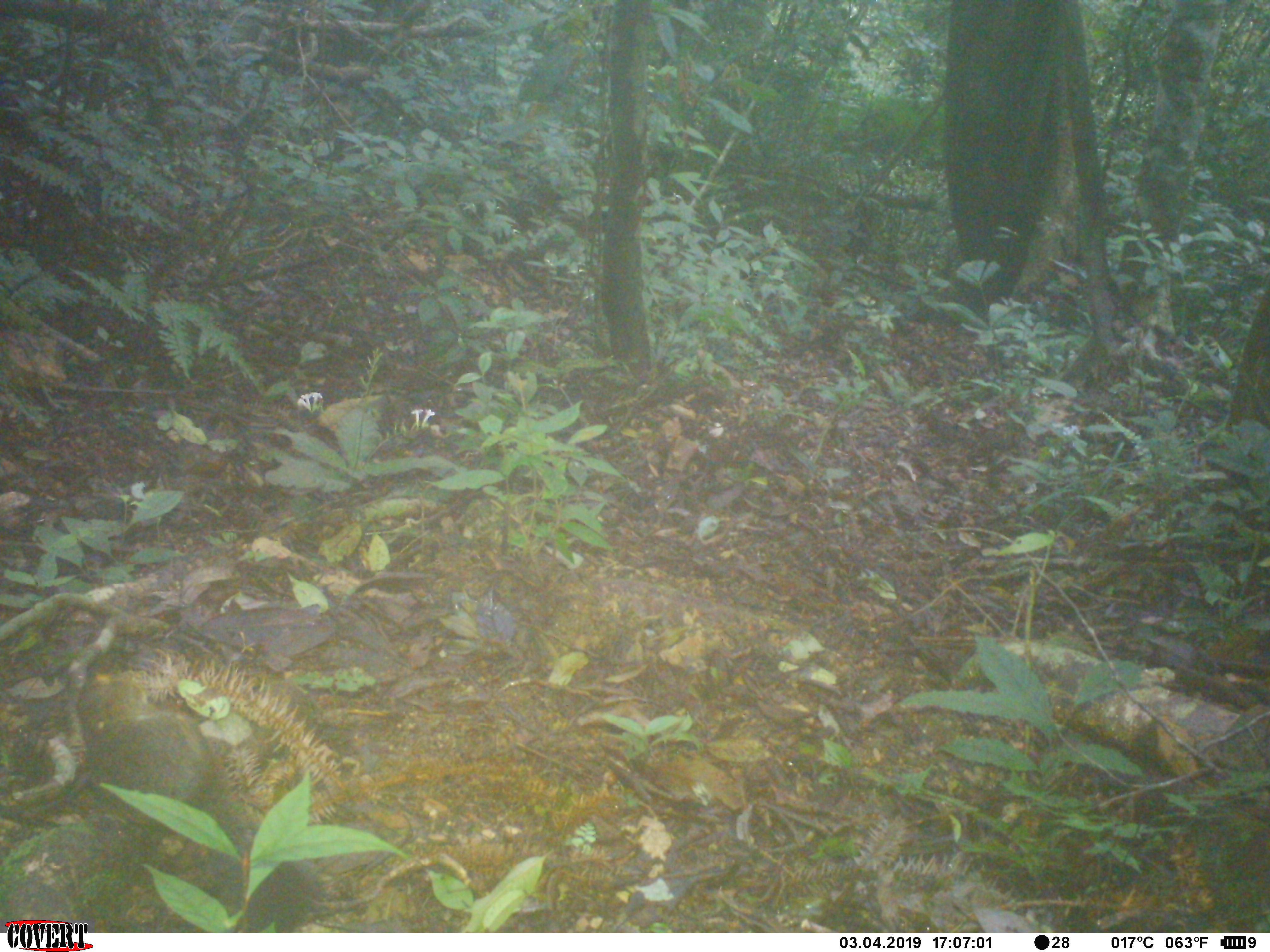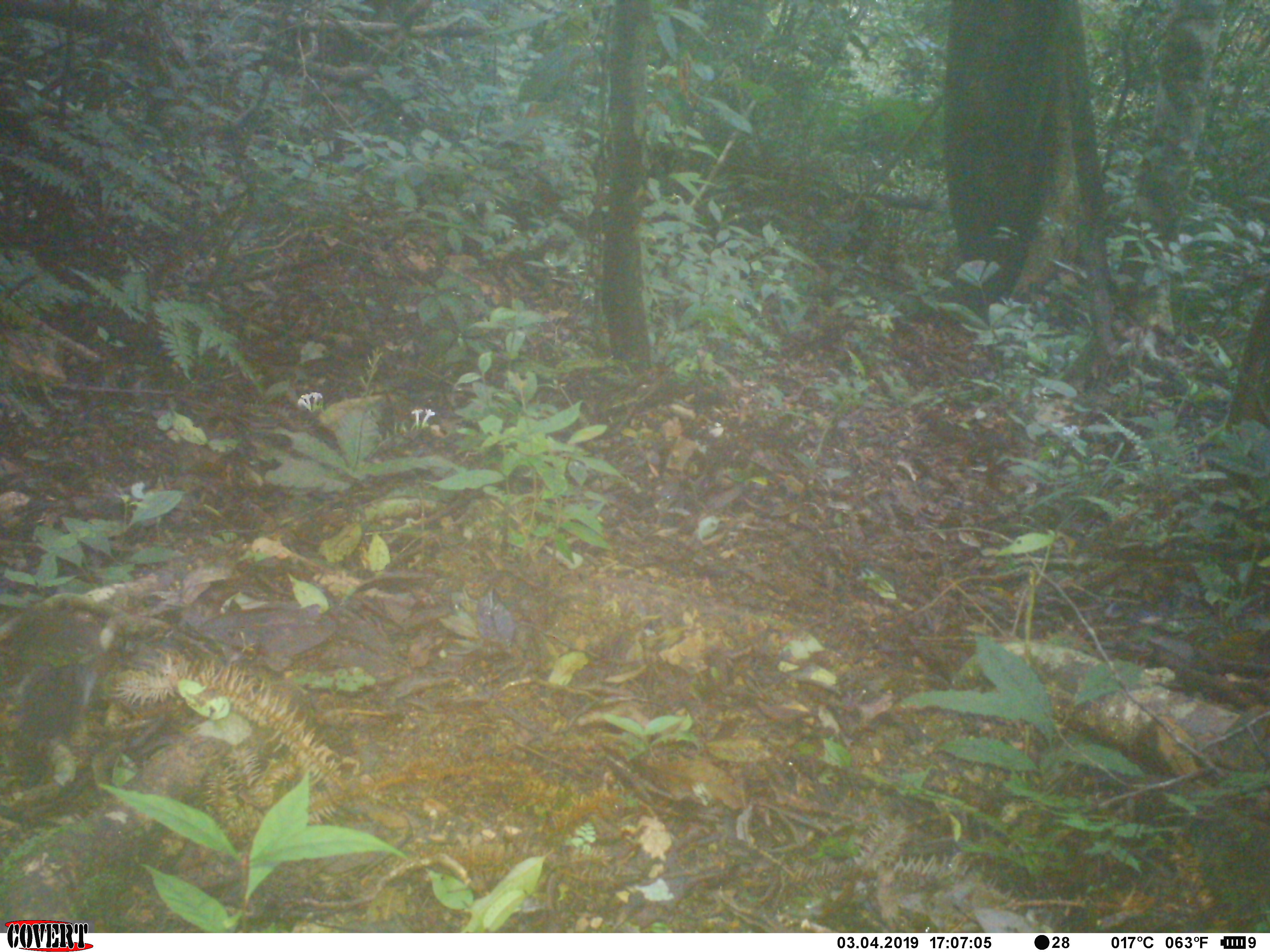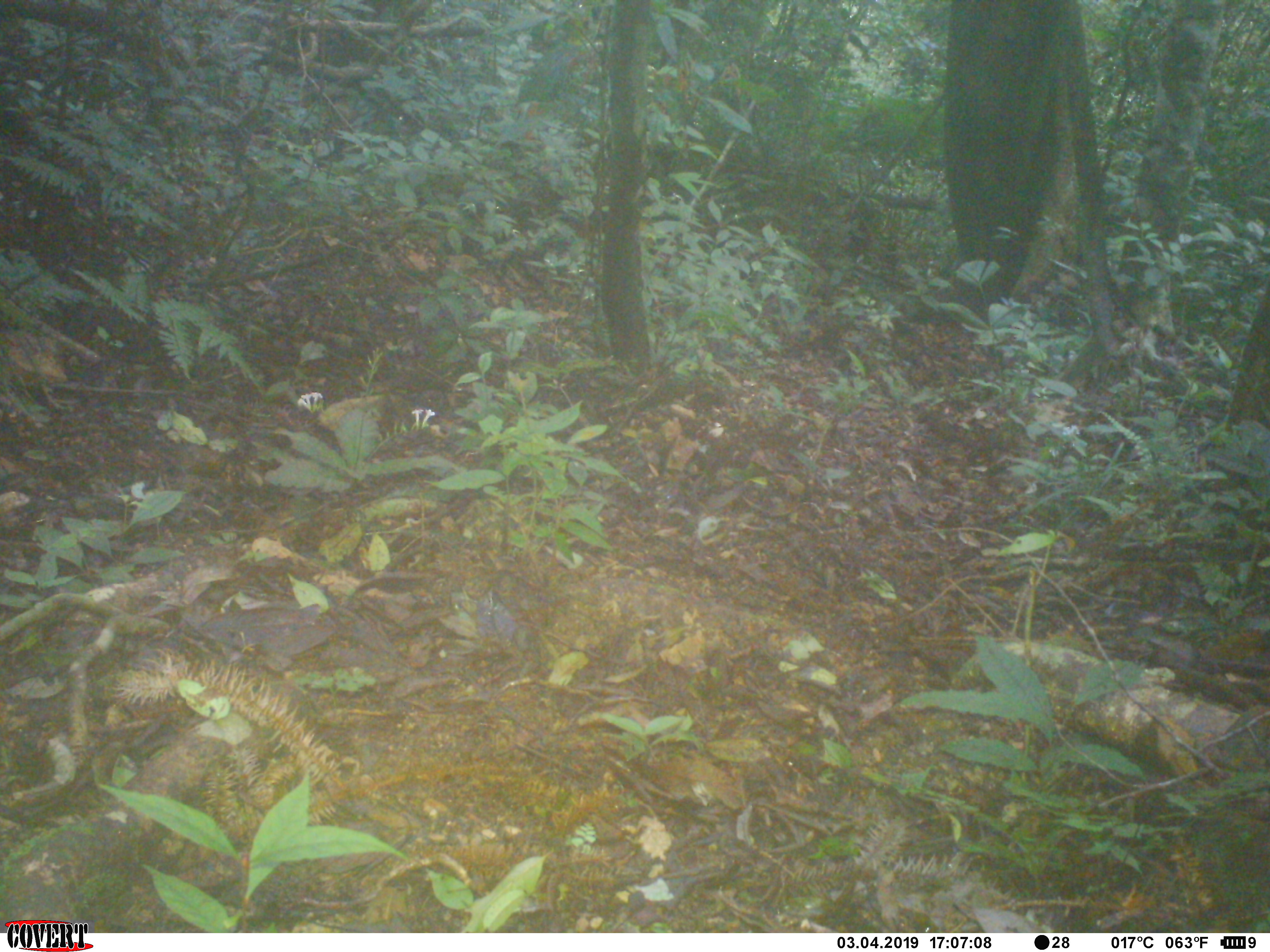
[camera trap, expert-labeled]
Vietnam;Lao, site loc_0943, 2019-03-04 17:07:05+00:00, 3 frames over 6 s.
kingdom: Animalia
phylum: Chordata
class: Mammalia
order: Rodentia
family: Sciuridae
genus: Dremomys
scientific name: Dremomys rufigenis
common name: red-cheeked squirrel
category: red cheeked squirrel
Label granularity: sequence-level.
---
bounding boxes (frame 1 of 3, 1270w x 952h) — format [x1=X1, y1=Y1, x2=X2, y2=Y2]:
red cheeked squirrel: [x1=73, y1=668, x2=326, y2=934]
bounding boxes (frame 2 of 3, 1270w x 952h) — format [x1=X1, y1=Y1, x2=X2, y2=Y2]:
red cheeked squirrel: [x1=8, y1=603, x2=109, y2=748]